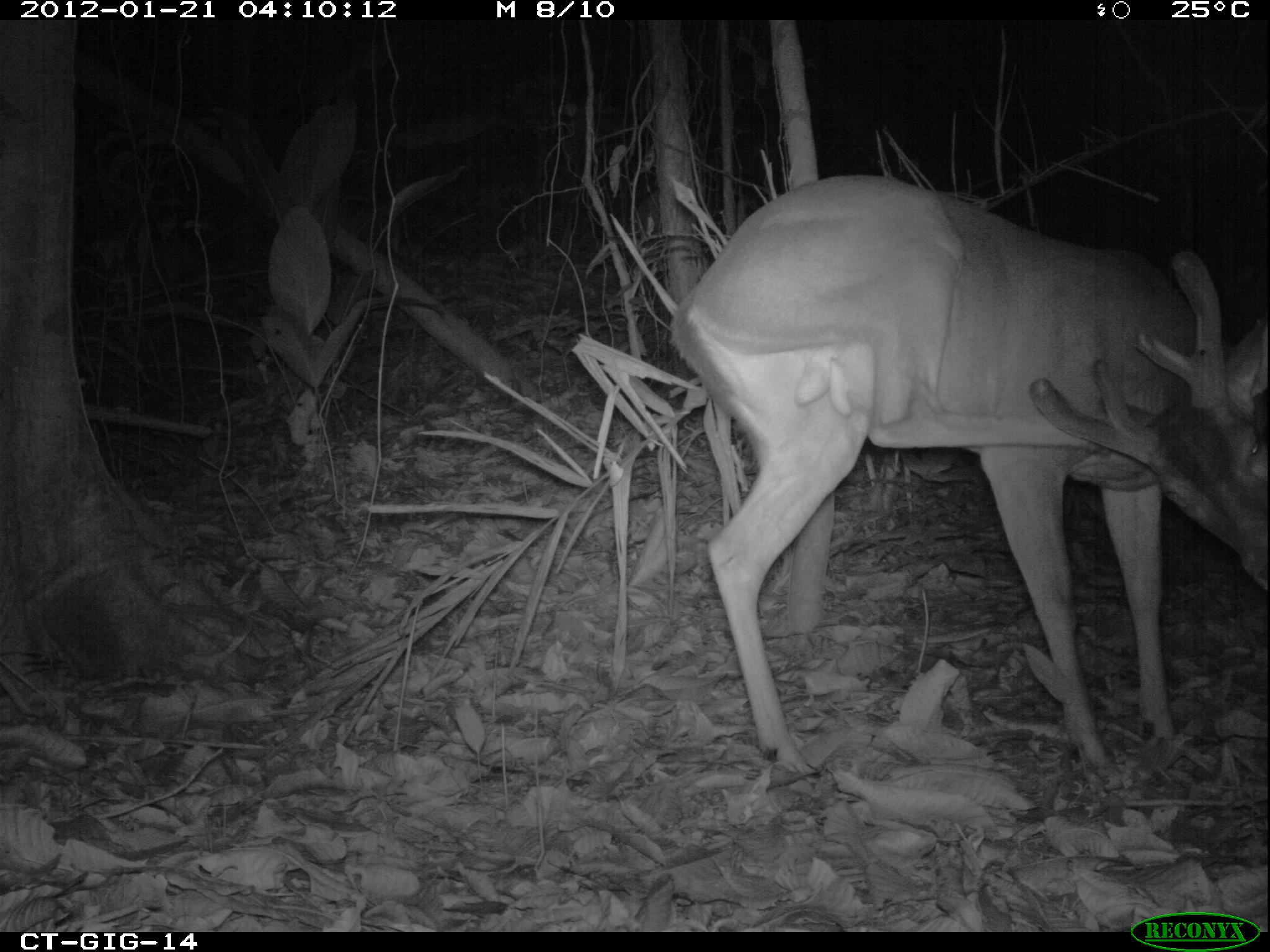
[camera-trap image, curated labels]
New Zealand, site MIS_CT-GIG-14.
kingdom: Animalia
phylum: Chordata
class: Mammalia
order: Artiodactyla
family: Cervidae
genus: Odocoileus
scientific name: Odocoileus virginianus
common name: white-tailed deer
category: white tailed deer